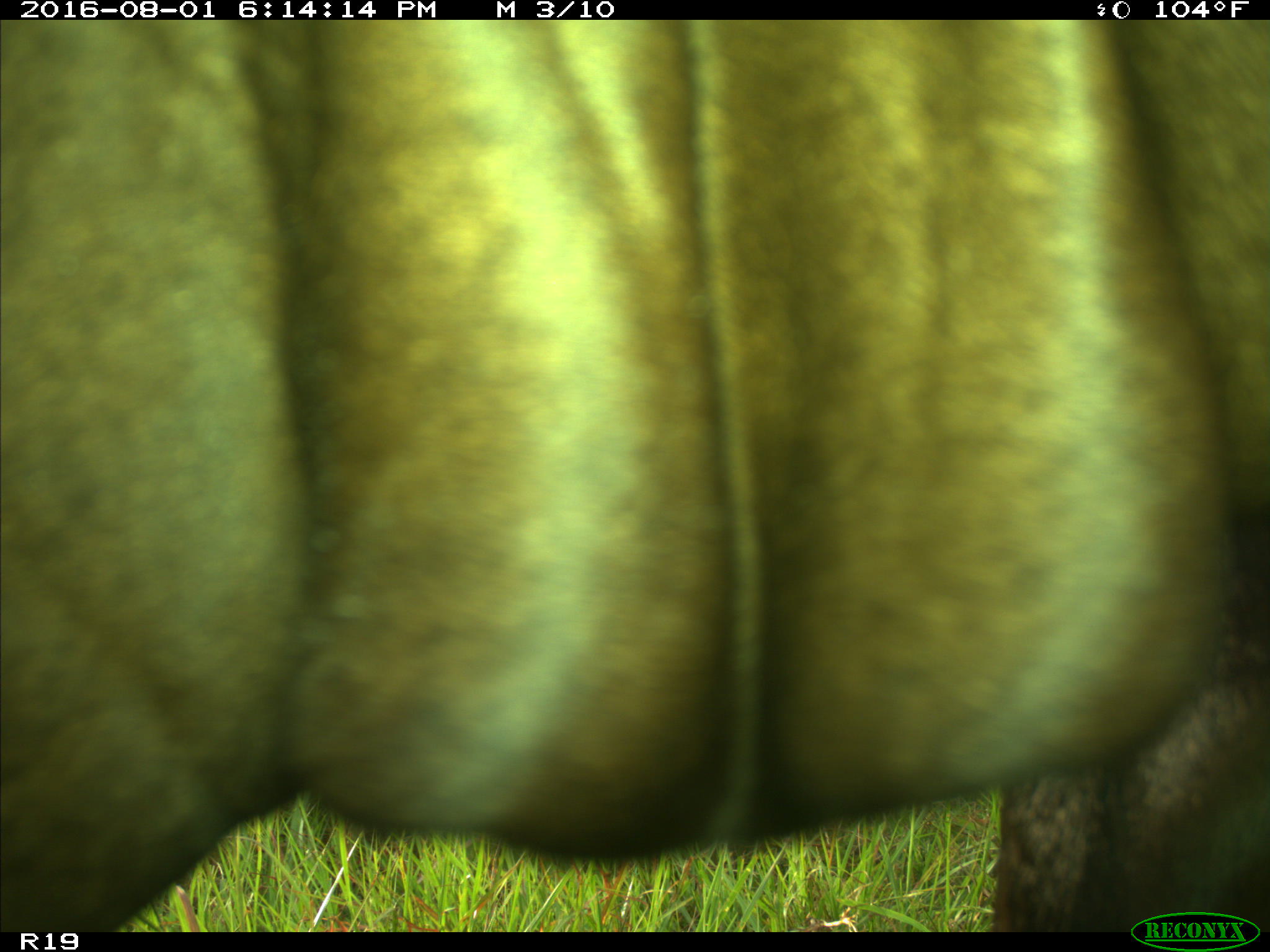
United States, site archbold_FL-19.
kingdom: Animalia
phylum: Chordata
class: Mammalia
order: Artiodactyla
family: Bovidae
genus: Bos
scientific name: Bos taurus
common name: domestic cow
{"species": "Bos taurus (domestic cow)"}